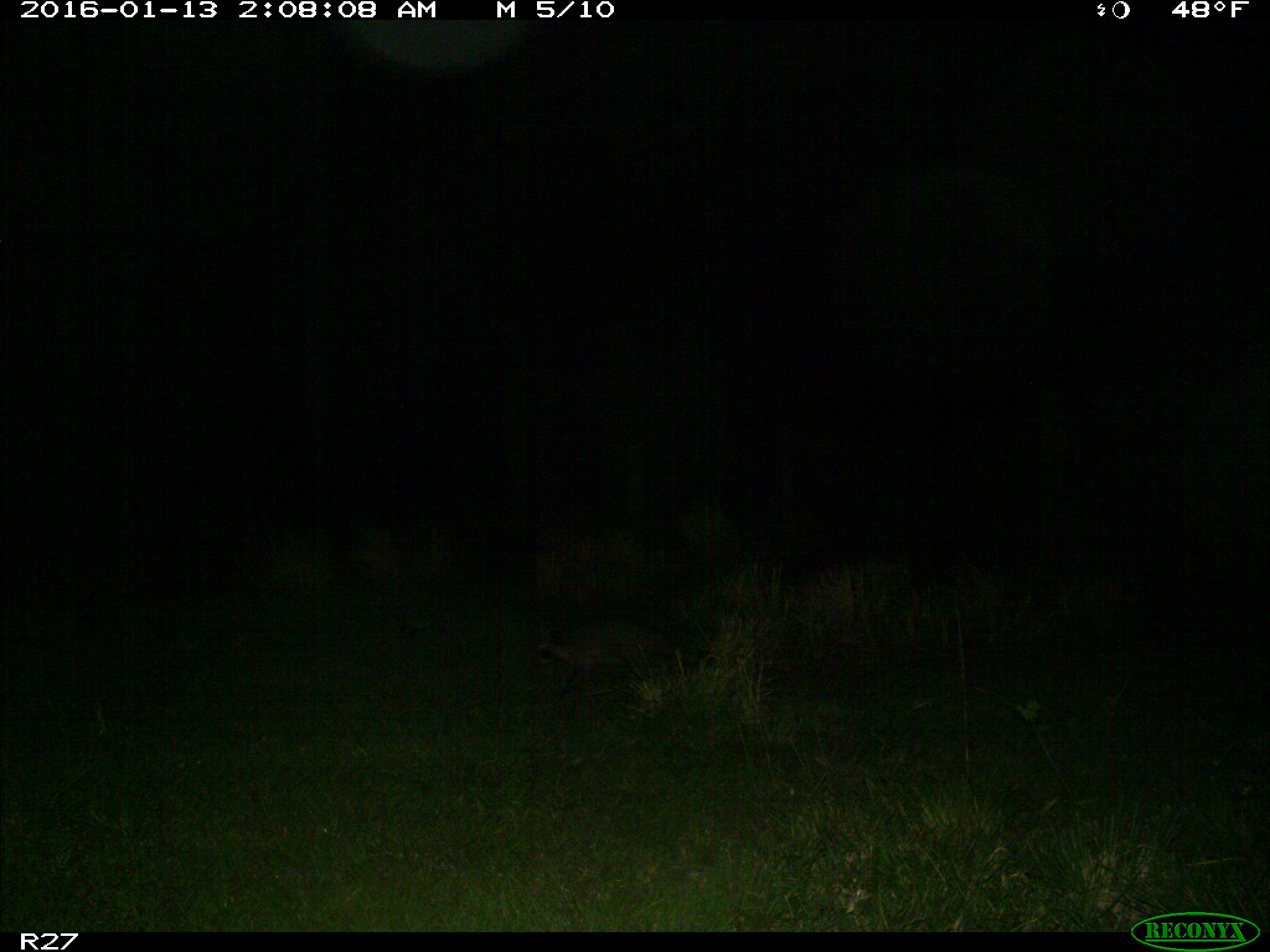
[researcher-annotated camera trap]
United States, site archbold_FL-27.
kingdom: Animalia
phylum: Chordata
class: Mammalia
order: Carnivora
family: Procyonidae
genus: Procyon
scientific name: Procyon lotor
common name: common raccoon